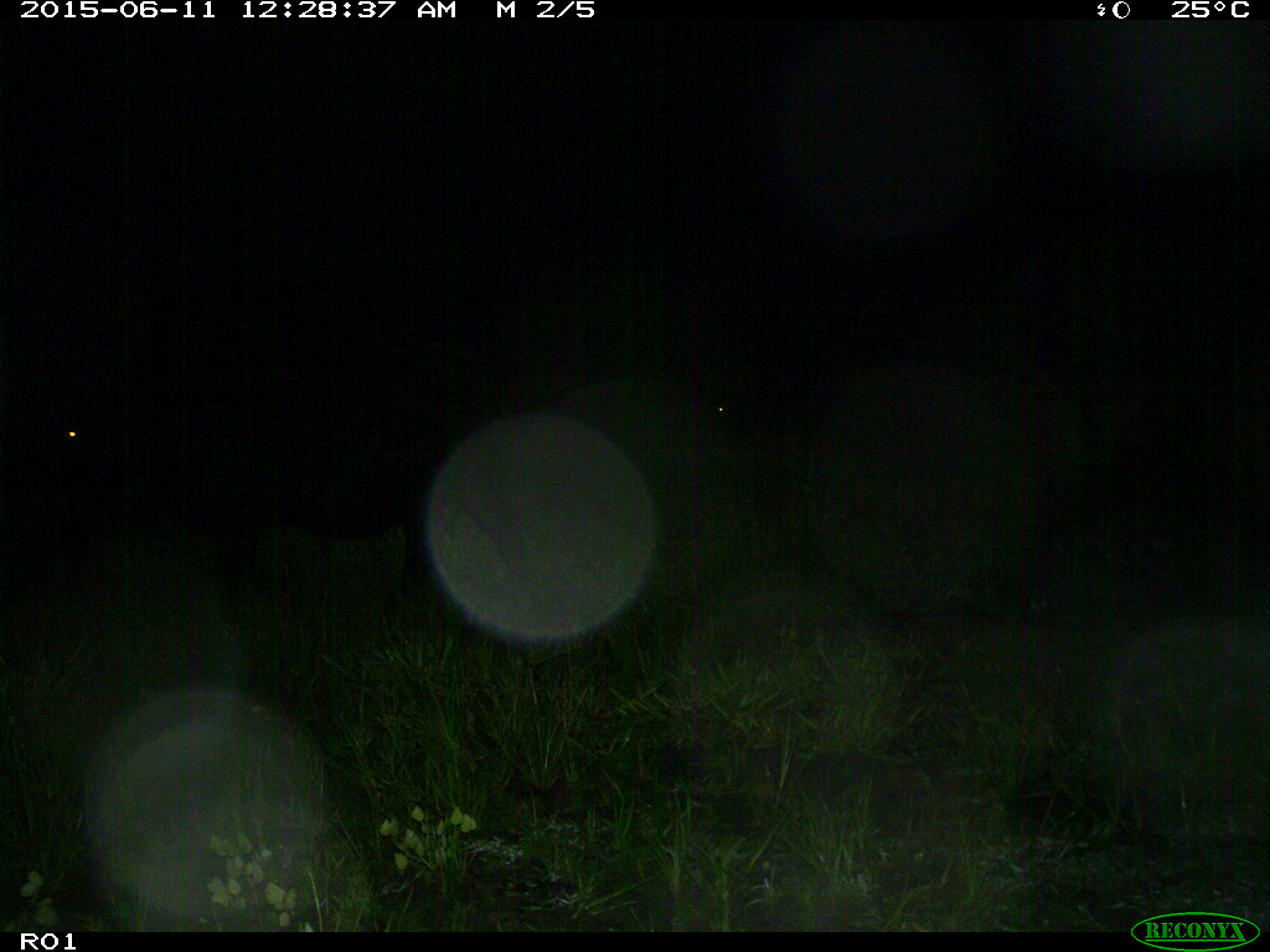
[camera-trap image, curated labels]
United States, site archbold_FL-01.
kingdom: Animalia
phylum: Chordata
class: Mammalia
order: Artiodactyla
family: Bovidae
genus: Bos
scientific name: Bos taurus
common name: domestic cow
Bos taurus (domestic cow).